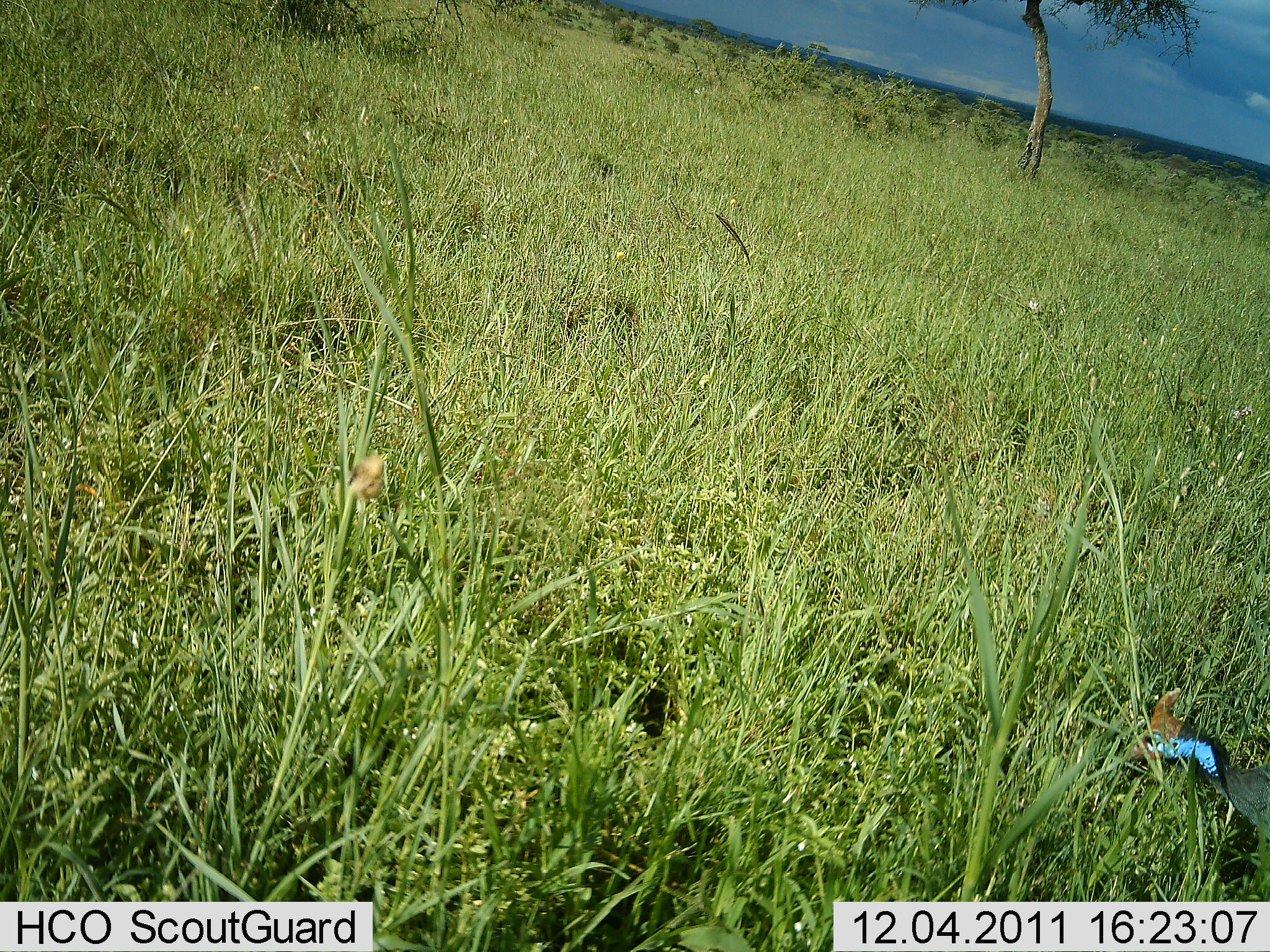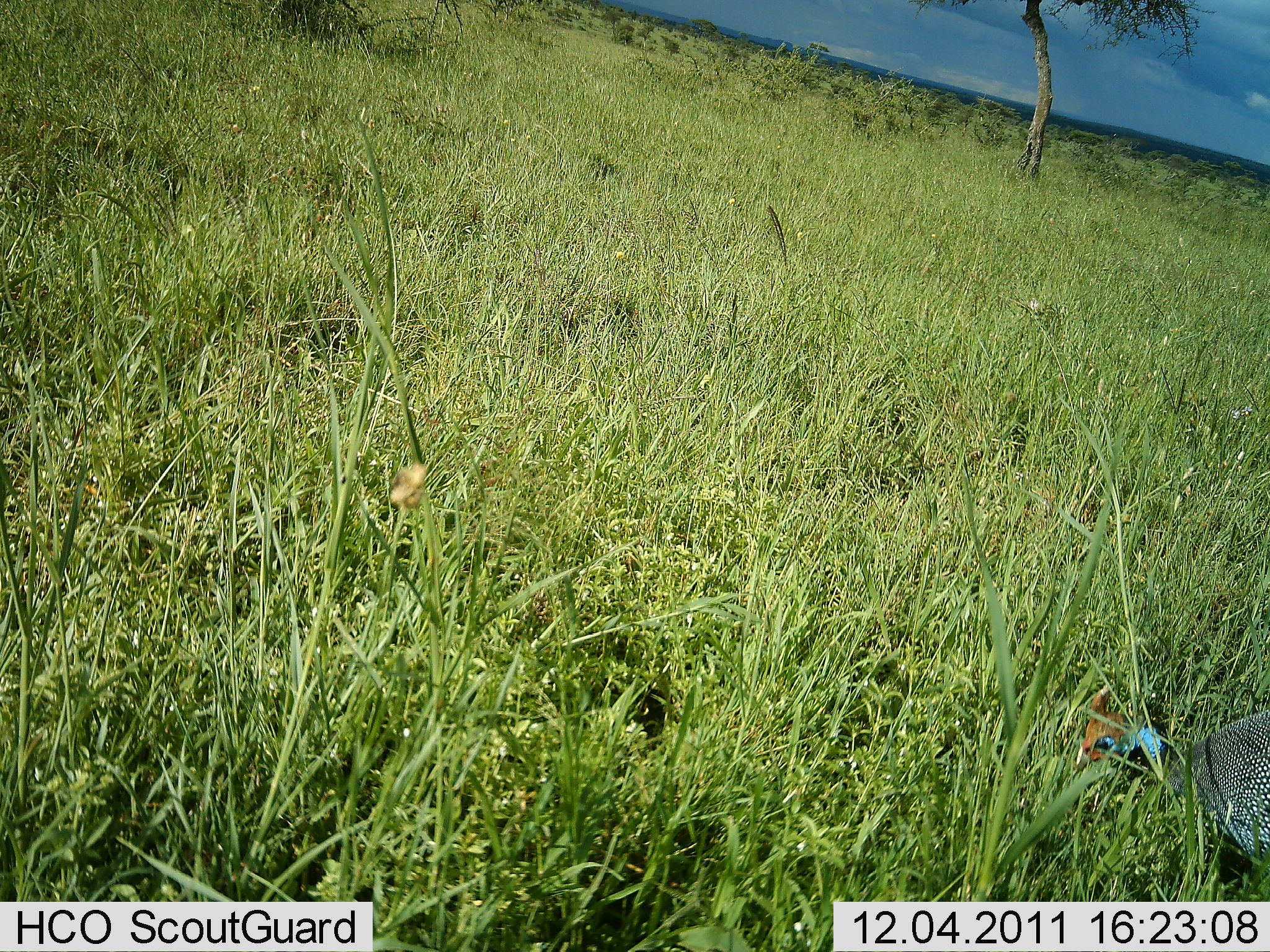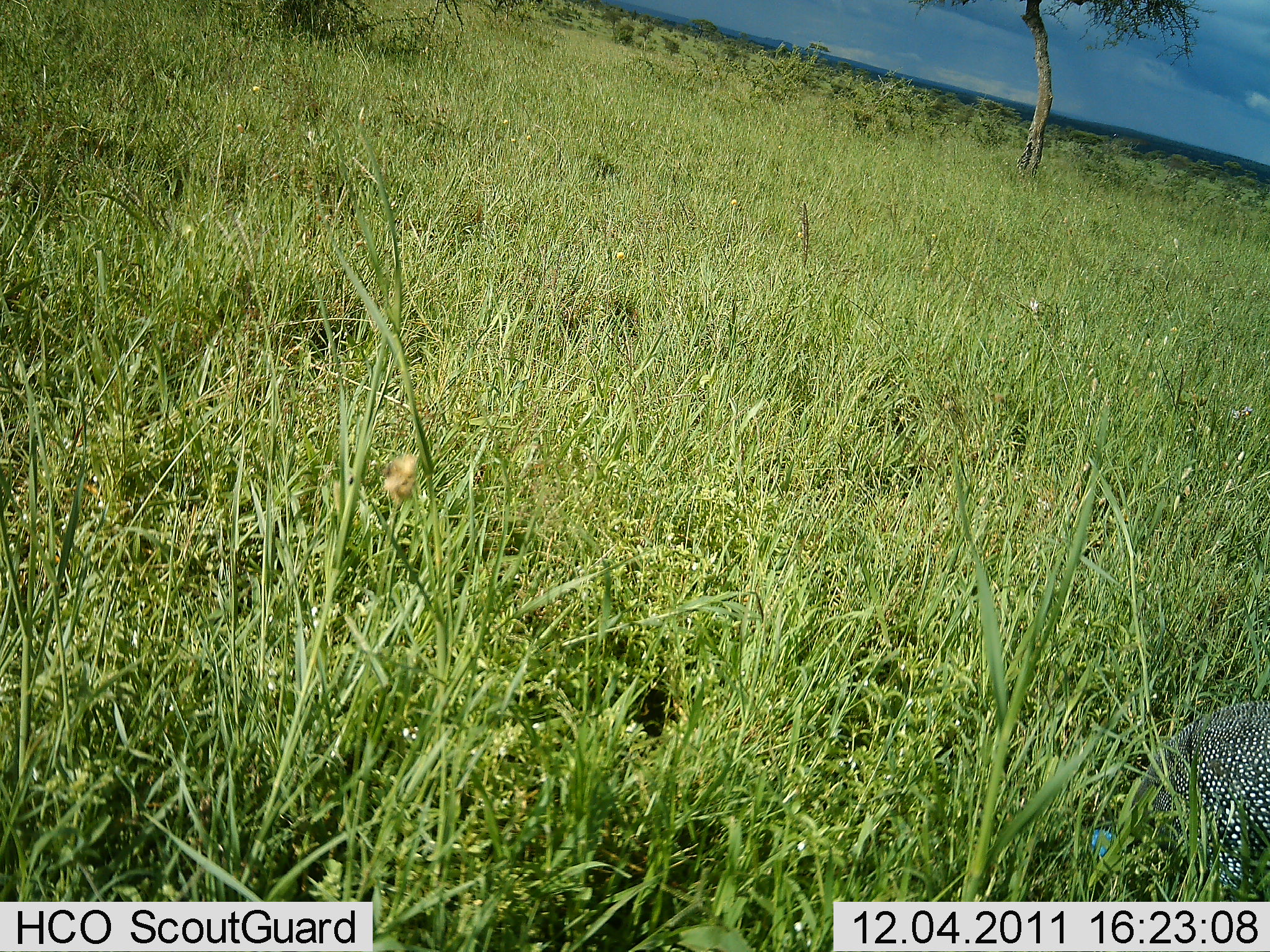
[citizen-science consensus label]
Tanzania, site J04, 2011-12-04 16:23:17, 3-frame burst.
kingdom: Animalia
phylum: Chordata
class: Aves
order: Galliformes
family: Numididae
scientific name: Numididae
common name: guinea fowl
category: guineafowl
Guineafowl (guinea fowl) (Numididae), count 1. Behavior (volunteer vote fractions): standing 8%, resting 0%, moving 25%, interacting 8%. Young present (vote fraction): 0%. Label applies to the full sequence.